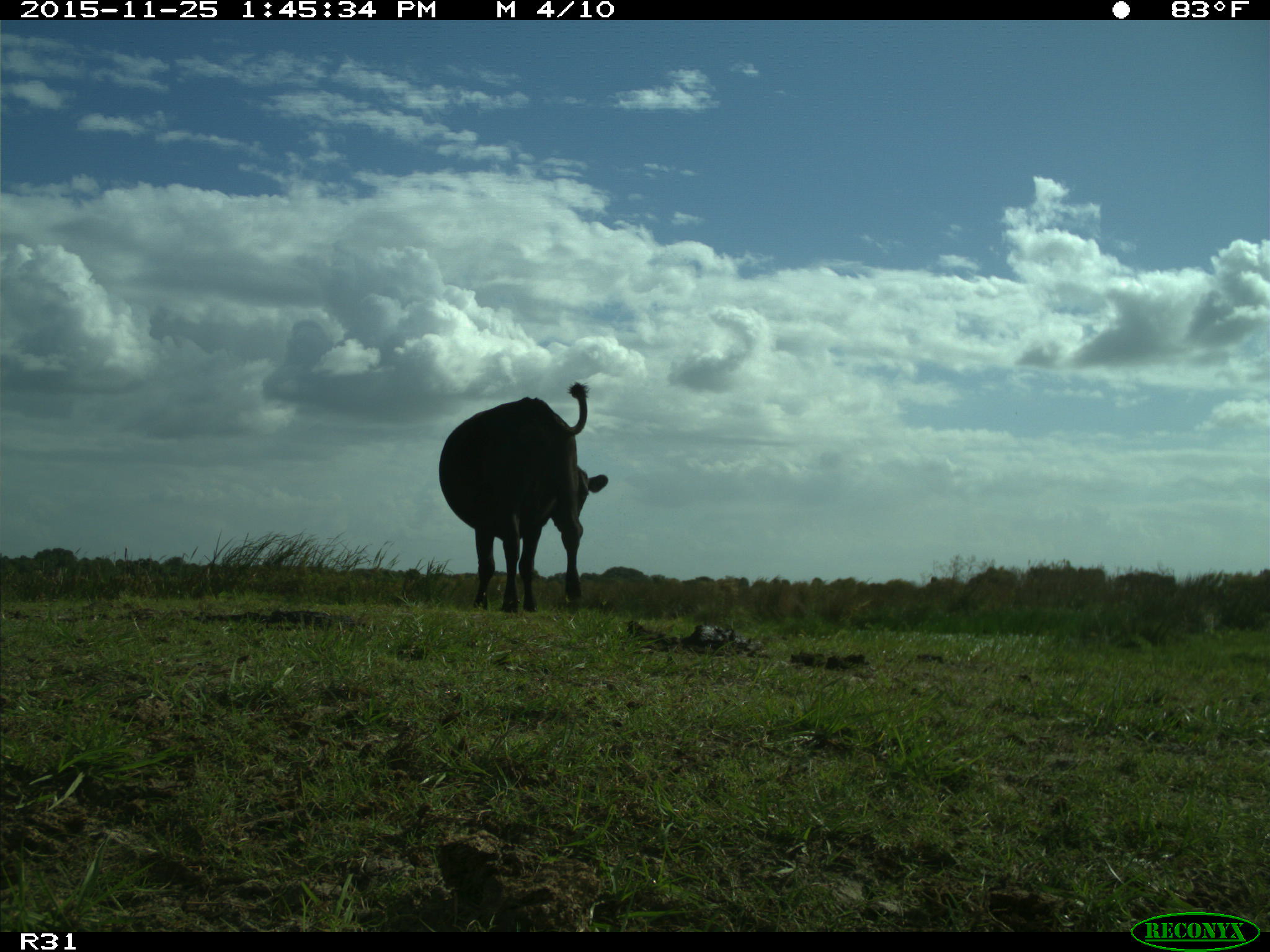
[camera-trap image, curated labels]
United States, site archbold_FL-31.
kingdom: Animalia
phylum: Chordata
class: Mammalia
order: Artiodactyla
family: Bovidae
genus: Bos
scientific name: Bos taurus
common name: domestic cow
Bos taurus (domestic cow).